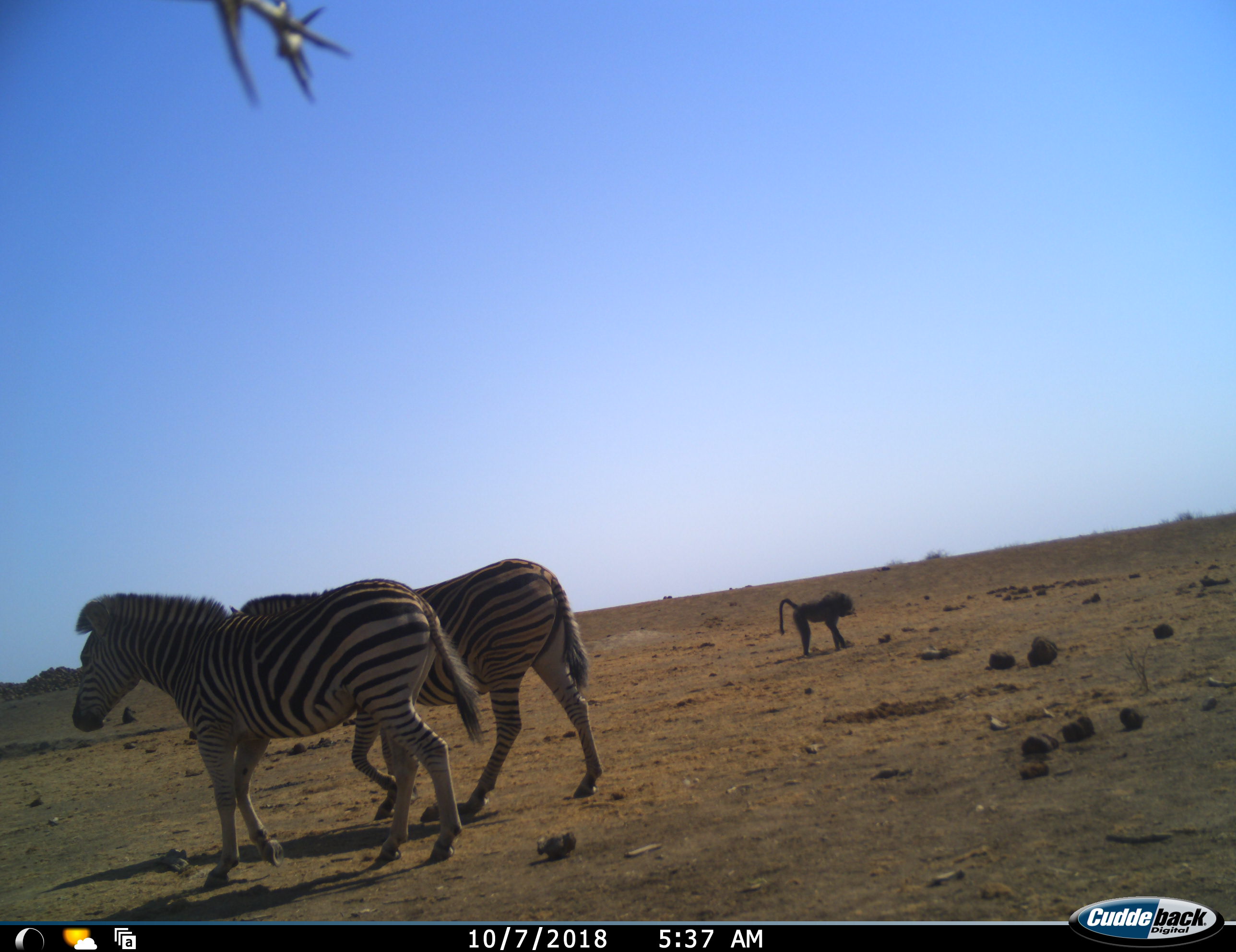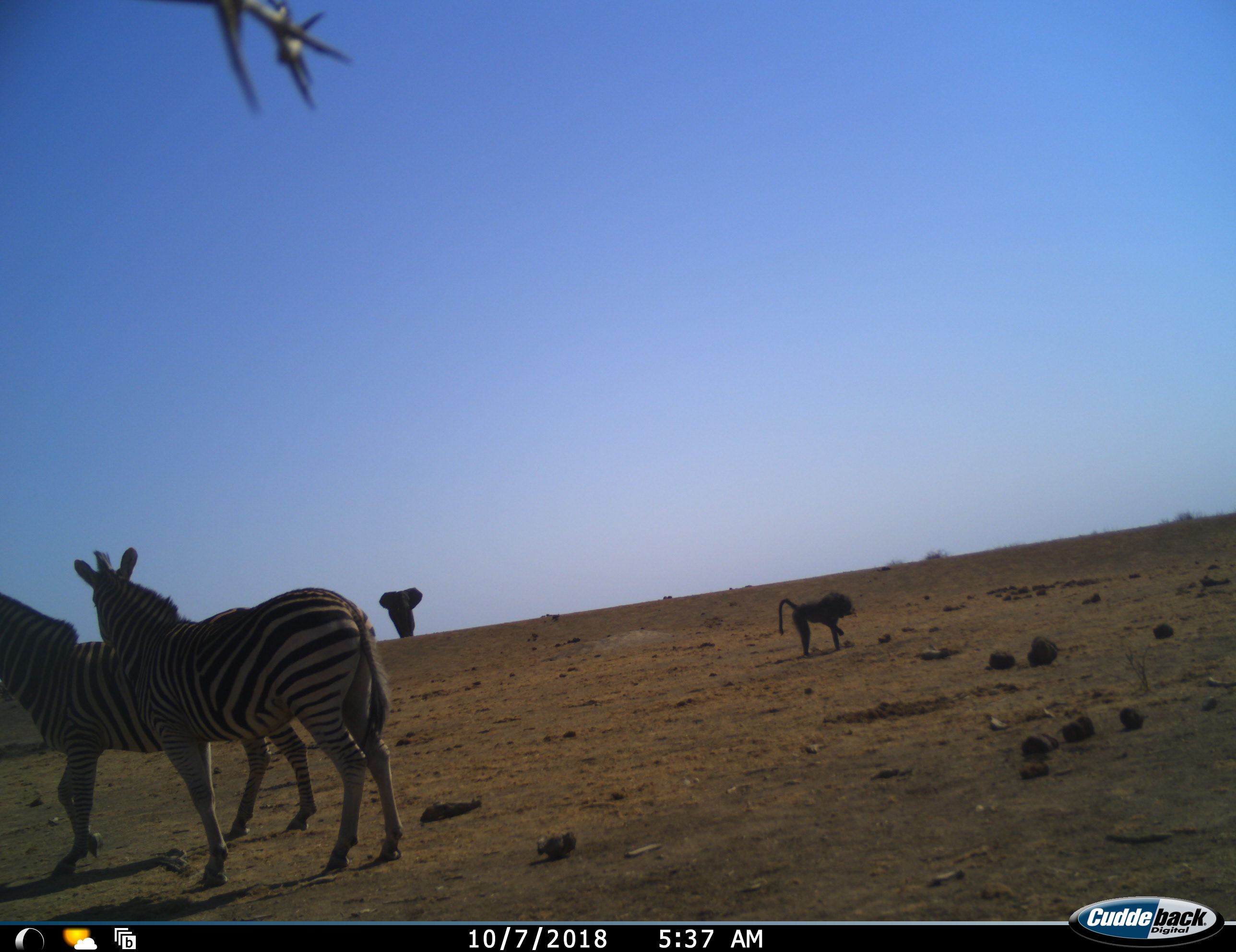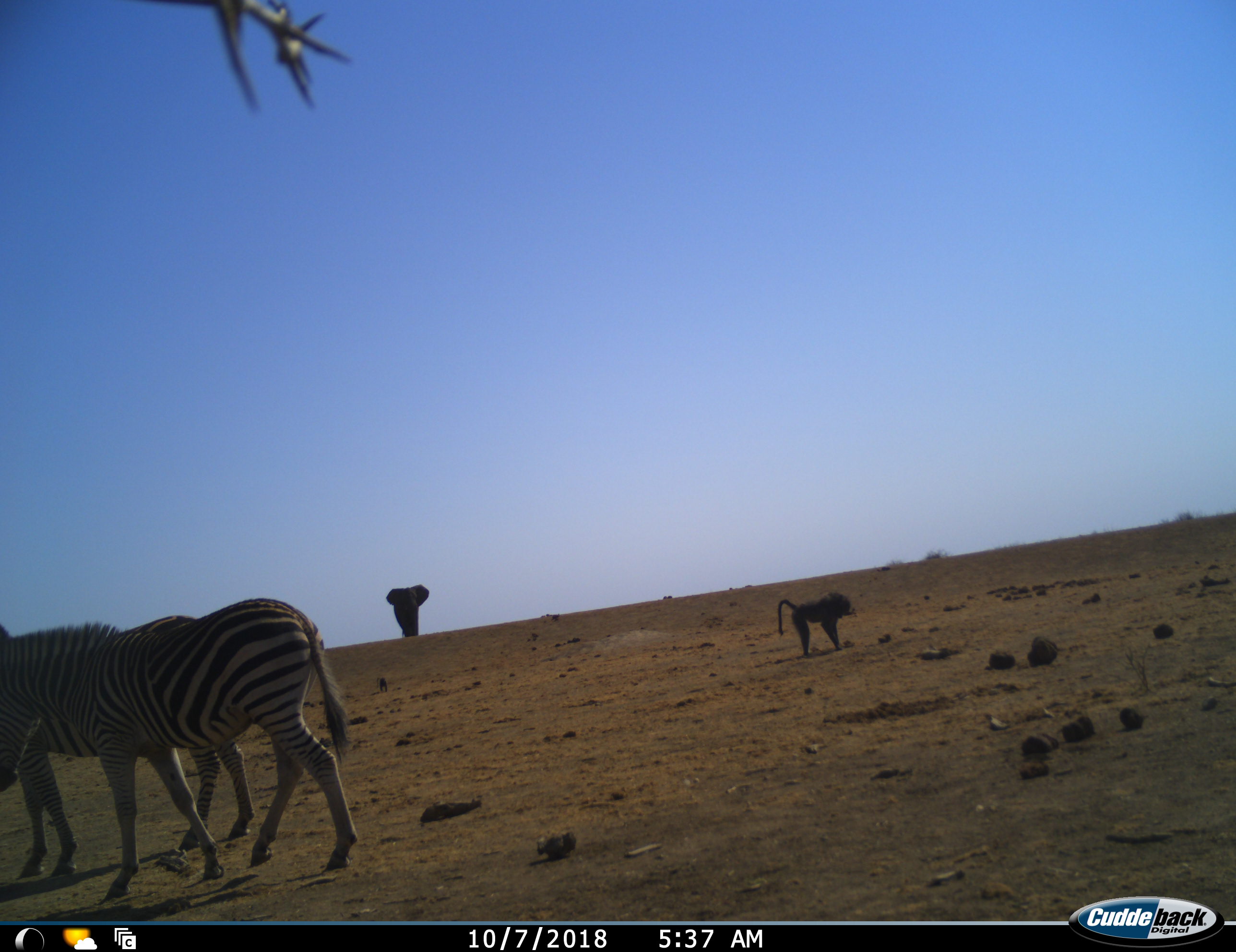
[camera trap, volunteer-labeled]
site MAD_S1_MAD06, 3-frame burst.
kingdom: Animalia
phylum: Chordata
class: Mammalia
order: Primates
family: Cercopithecidae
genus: Papio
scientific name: Papio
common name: baboon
Baboon (Papio), count 1. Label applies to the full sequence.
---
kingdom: Animalia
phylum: Chordata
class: Mammalia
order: Proboscidea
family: Elephantidae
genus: Loxodonta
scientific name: Loxodonta africana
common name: african bush elephant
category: elephant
Elephant (african bush elephant) (Loxodonta africana), count 1. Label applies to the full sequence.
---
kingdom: Animalia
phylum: Chordata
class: Mammalia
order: Perissodactyla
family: Equidae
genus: Equus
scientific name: Equus quagga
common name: plains zebra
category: zebraplains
Zebraplains (plains zebra) (Equus quagga), count 2. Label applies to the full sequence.